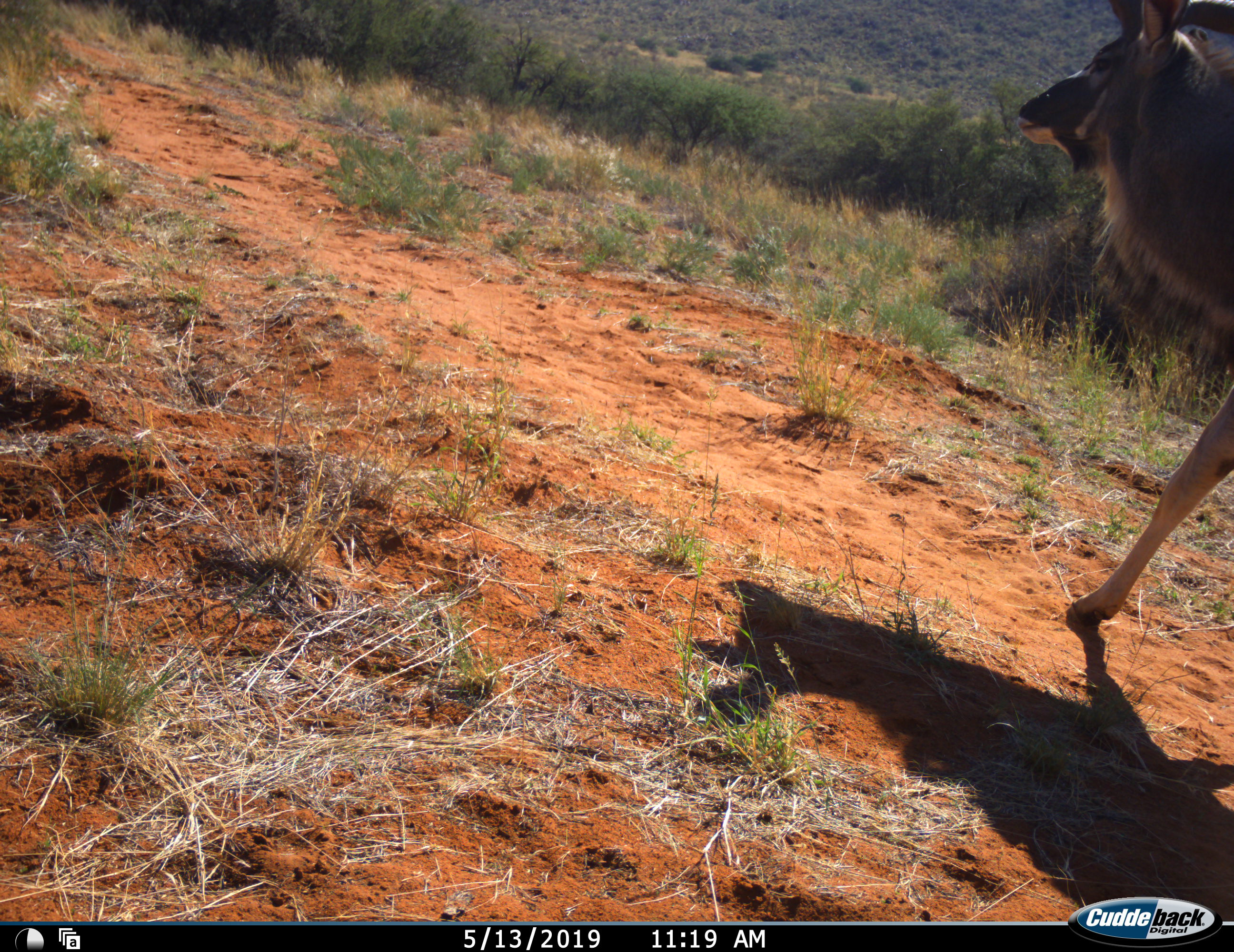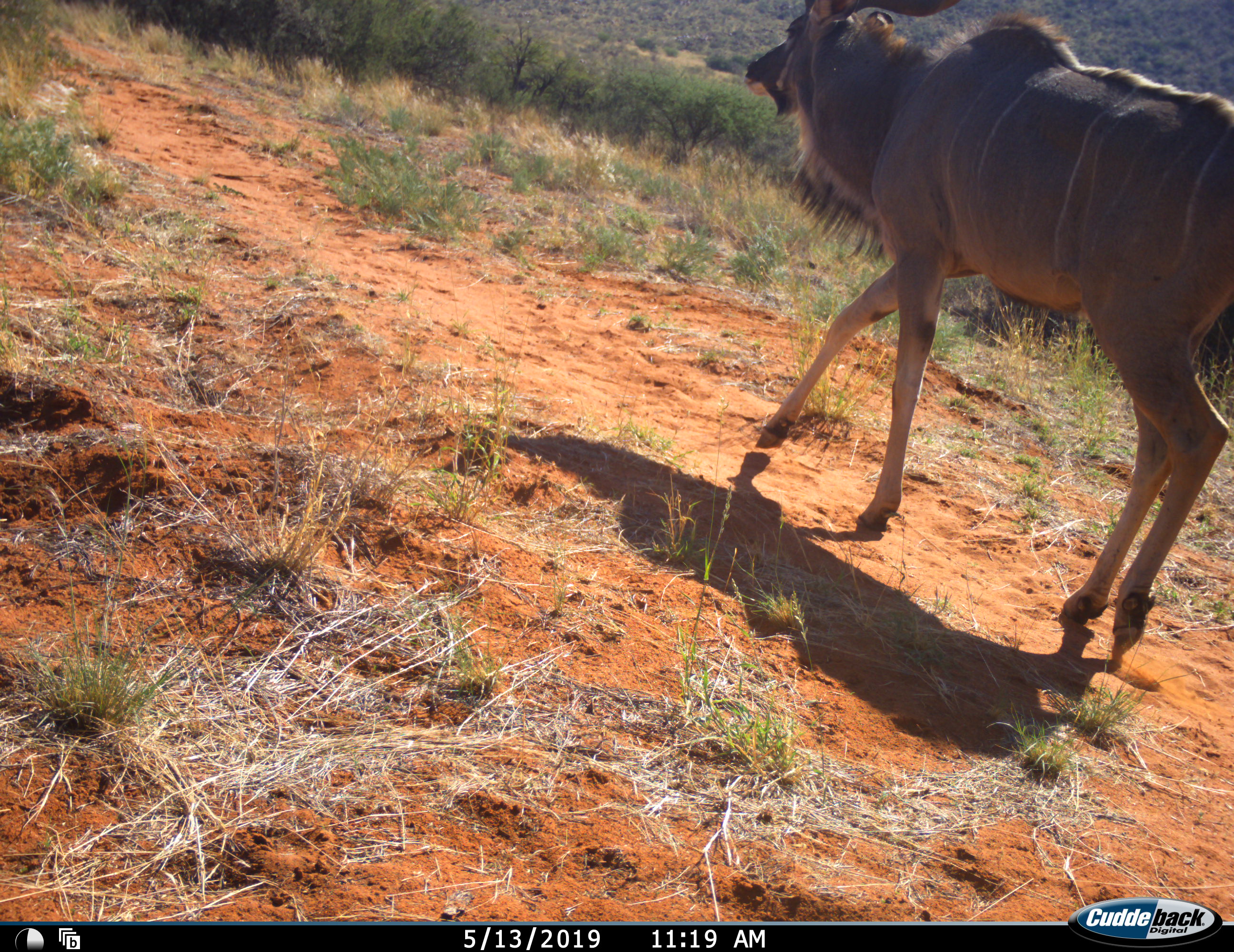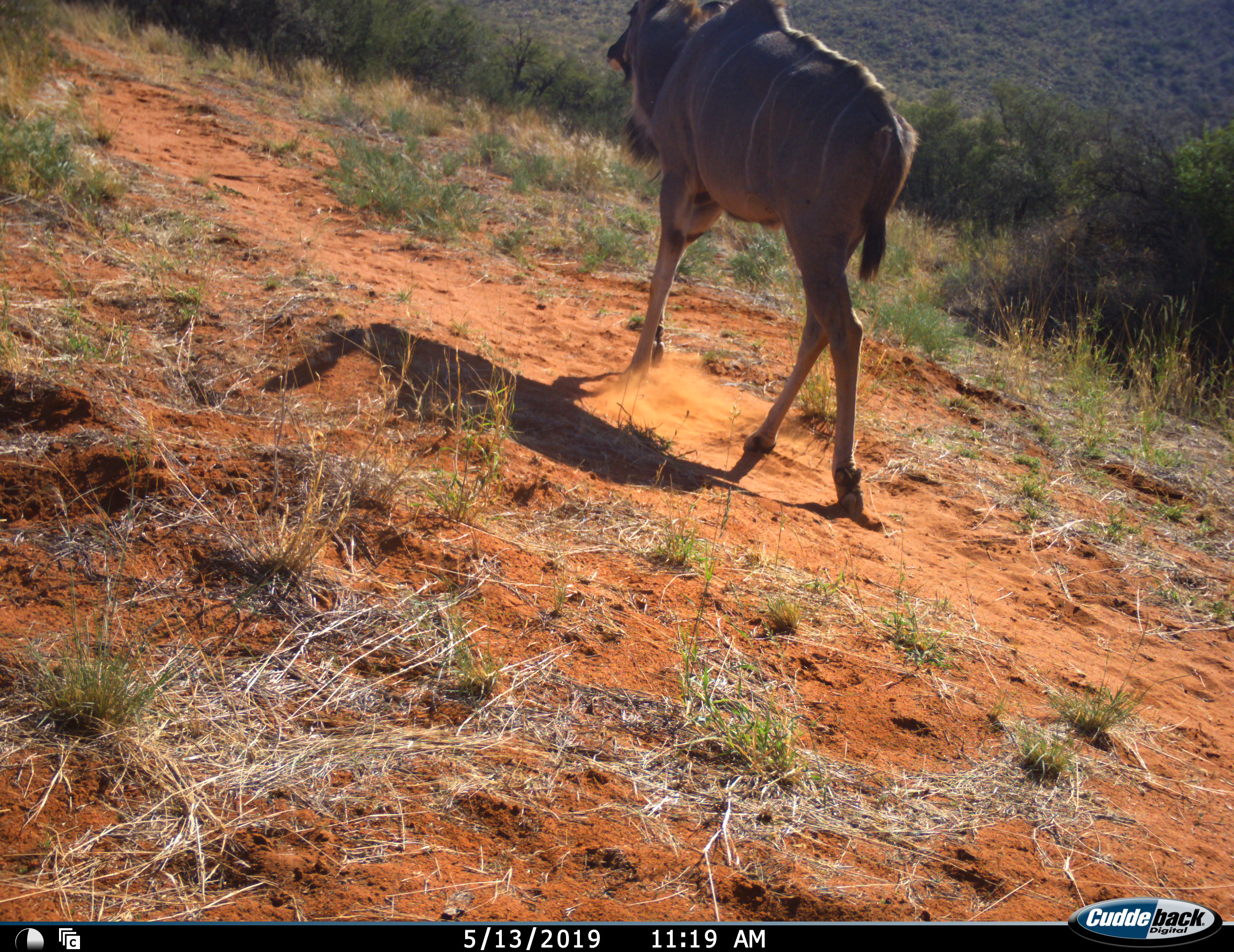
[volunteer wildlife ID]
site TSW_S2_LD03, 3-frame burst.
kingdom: Animalia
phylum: Chordata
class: Mammalia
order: Artiodactyla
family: Bovidae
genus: Tragelaphus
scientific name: Tragelaphus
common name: kudu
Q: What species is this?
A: Kudu (Tragelaphus).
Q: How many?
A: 1.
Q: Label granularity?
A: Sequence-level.